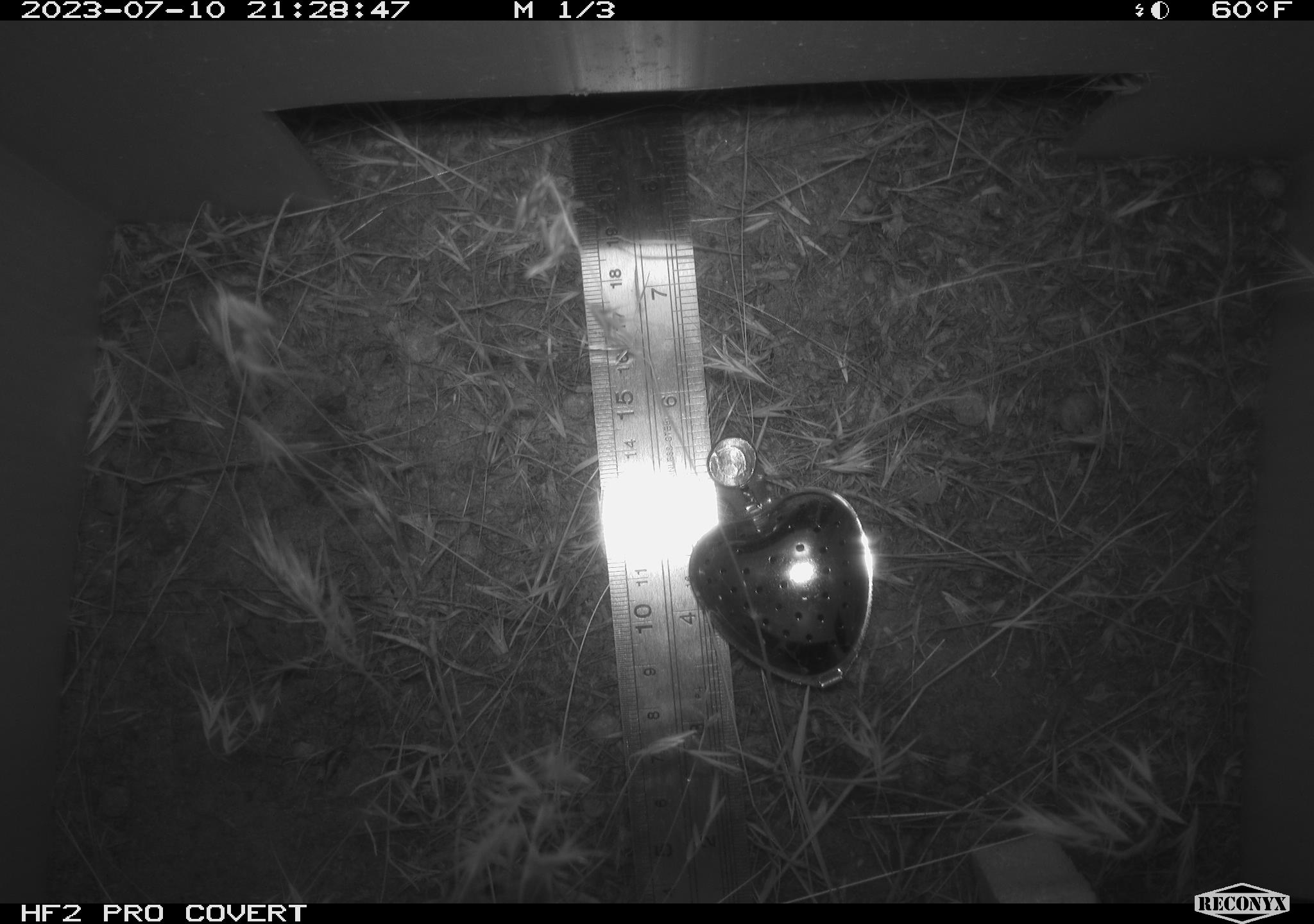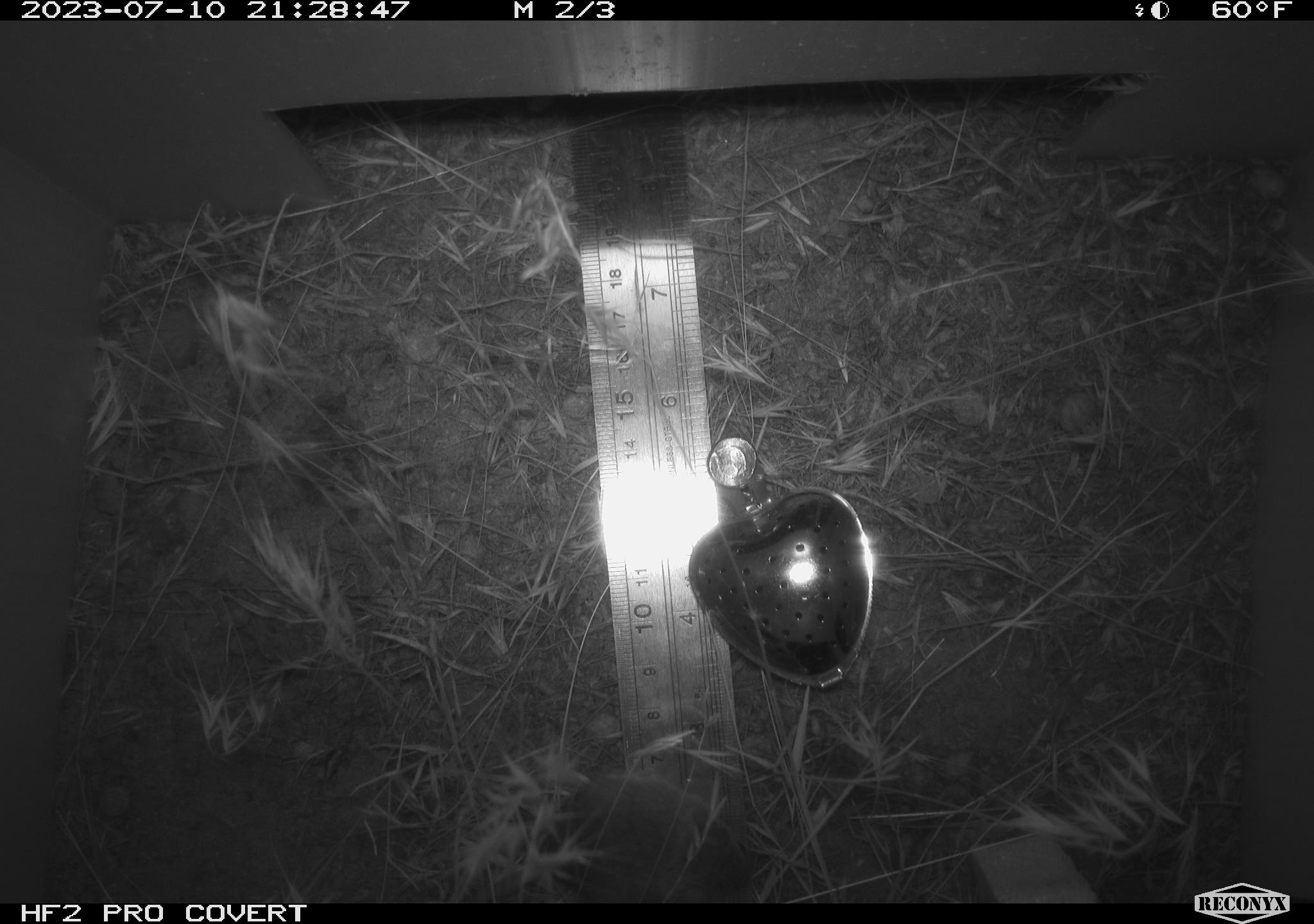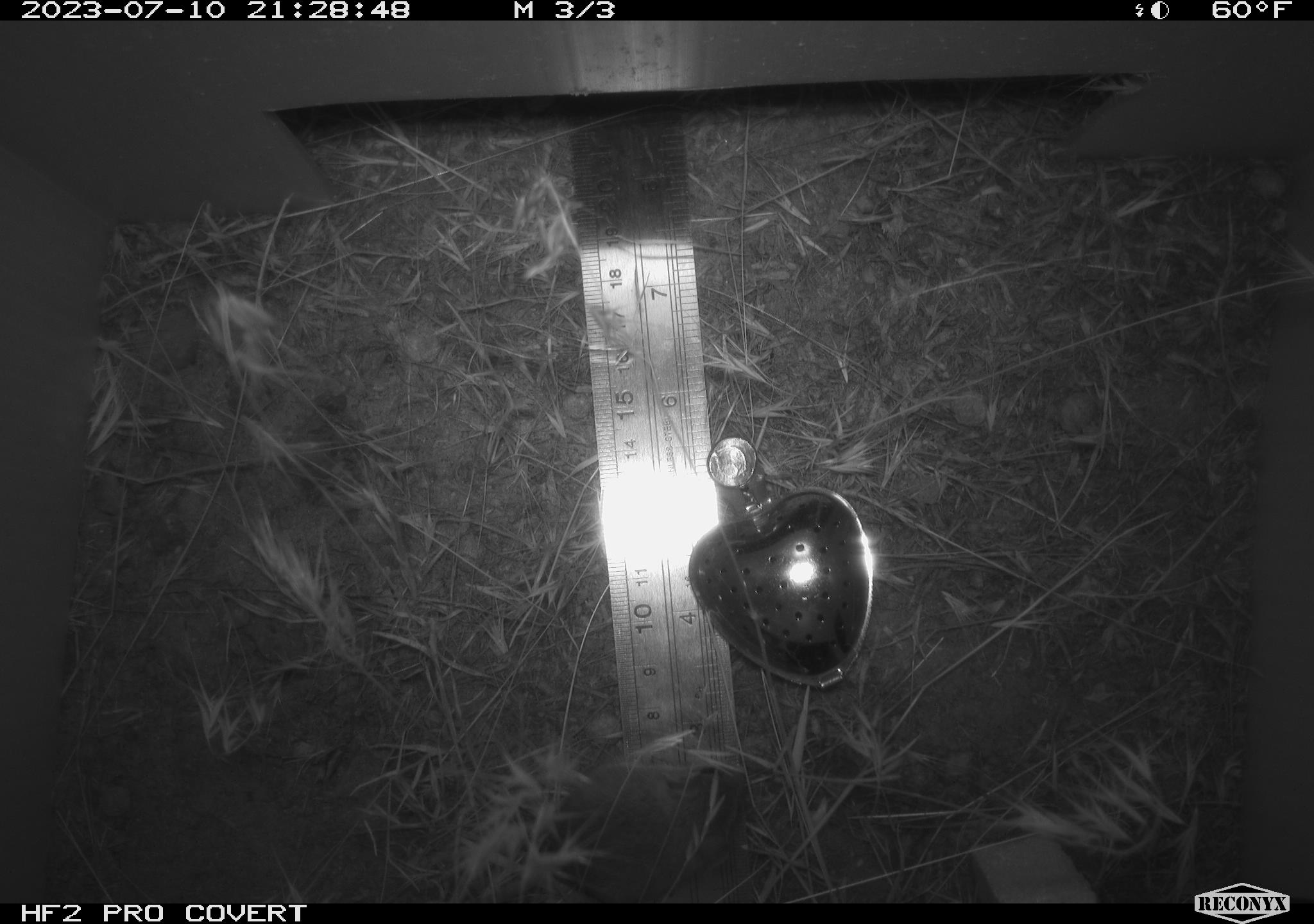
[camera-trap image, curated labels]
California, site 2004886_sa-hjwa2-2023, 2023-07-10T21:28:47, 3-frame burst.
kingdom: Animalia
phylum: Chordata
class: Mammalia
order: Rodentia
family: Heteromyidae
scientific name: Heteromyidae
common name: kangaroo rats and pocket mice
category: heteromyidae family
Heteromyidae family (kangaroo rats and pocket mice) (Heteromyidae).